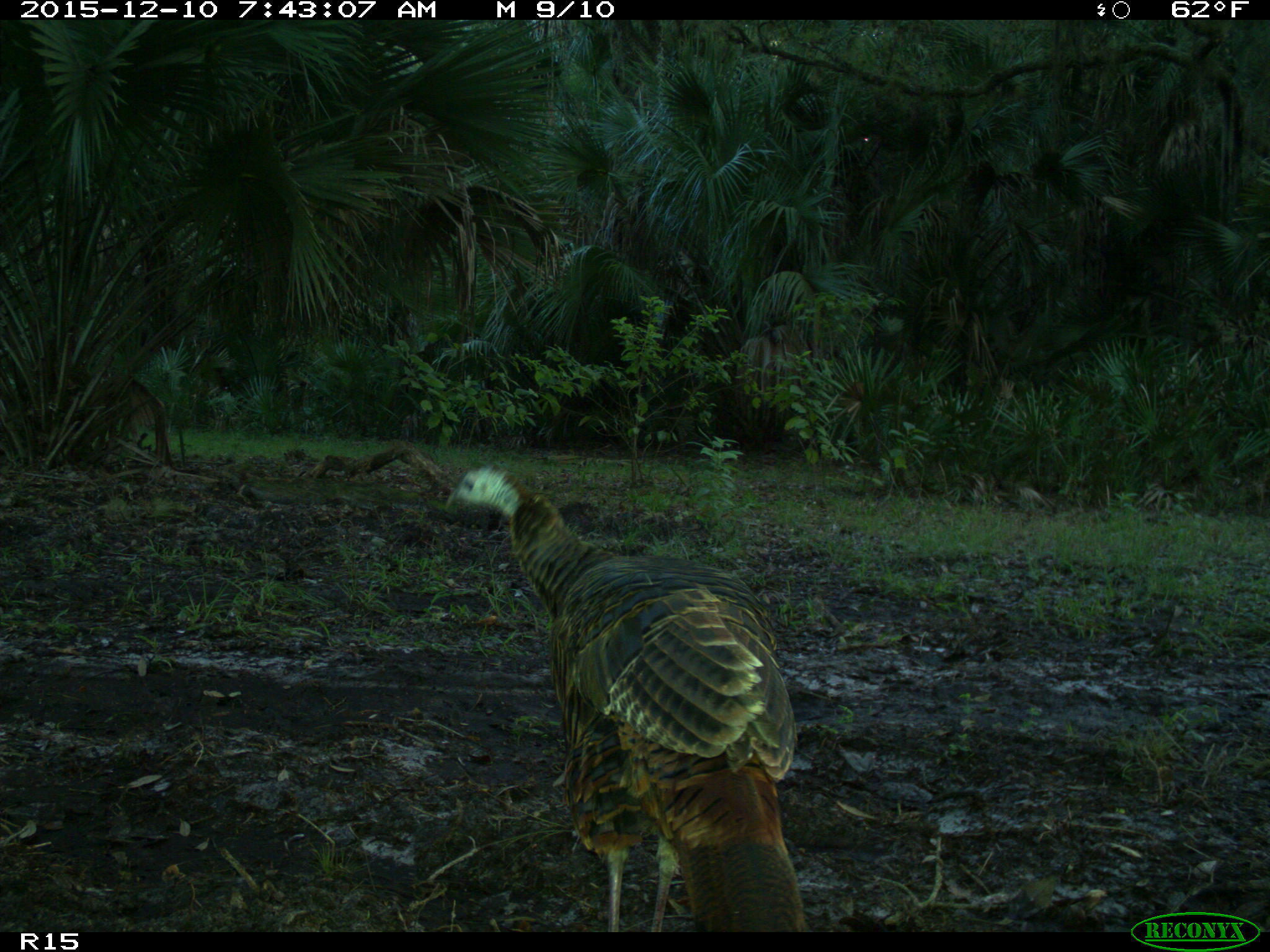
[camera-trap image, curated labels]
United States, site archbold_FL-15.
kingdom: Animalia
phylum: Chordata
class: Aves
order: Galliformes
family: Phasianidae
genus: Meleagris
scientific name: Meleagris gallopavo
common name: wild turkey